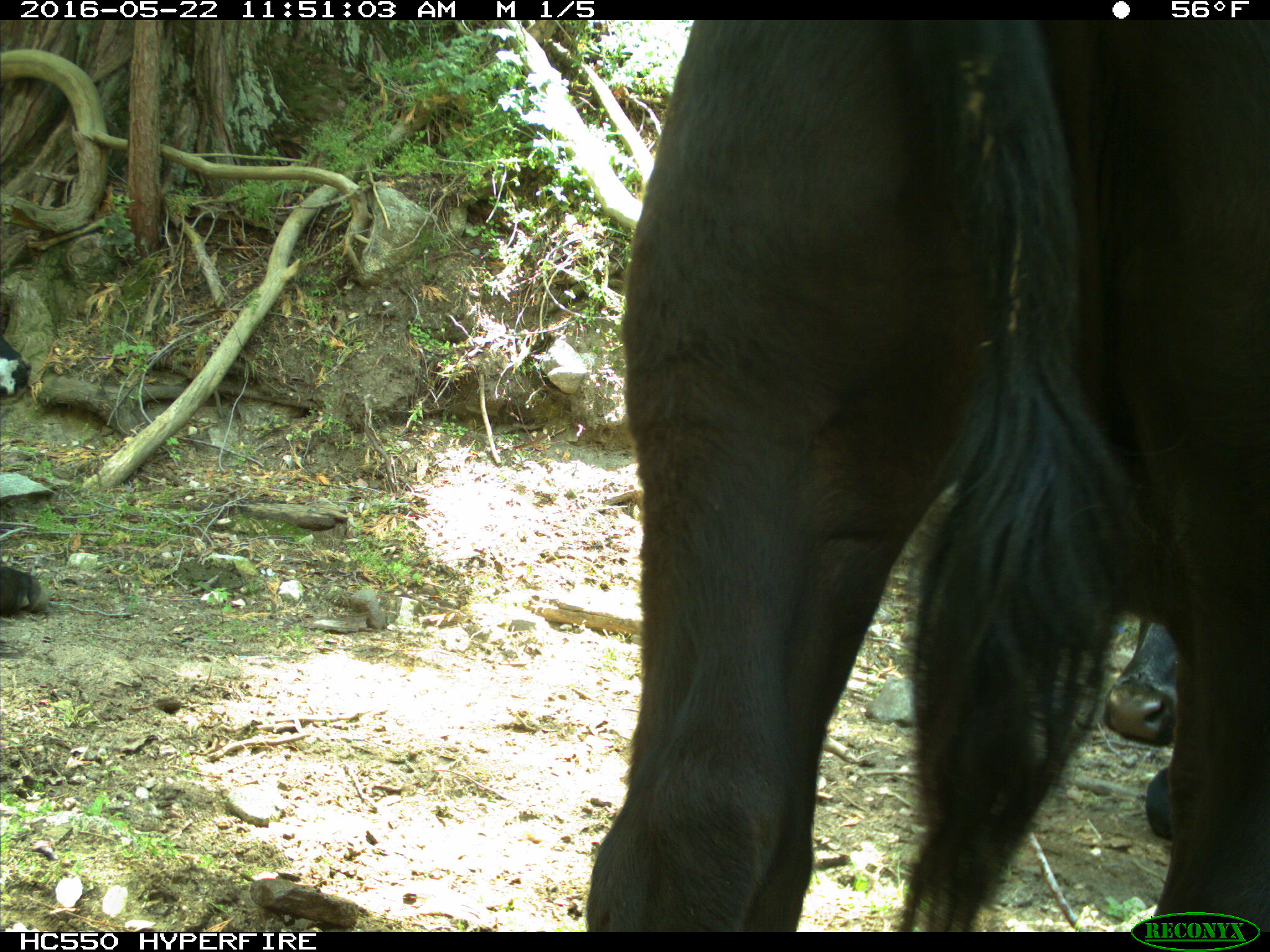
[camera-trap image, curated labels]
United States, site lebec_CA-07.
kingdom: Animalia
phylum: Chordata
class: Mammalia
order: Artiodactyla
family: Bovidae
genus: Bos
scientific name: Bos taurus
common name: domestic cow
Bos taurus (domestic cow).